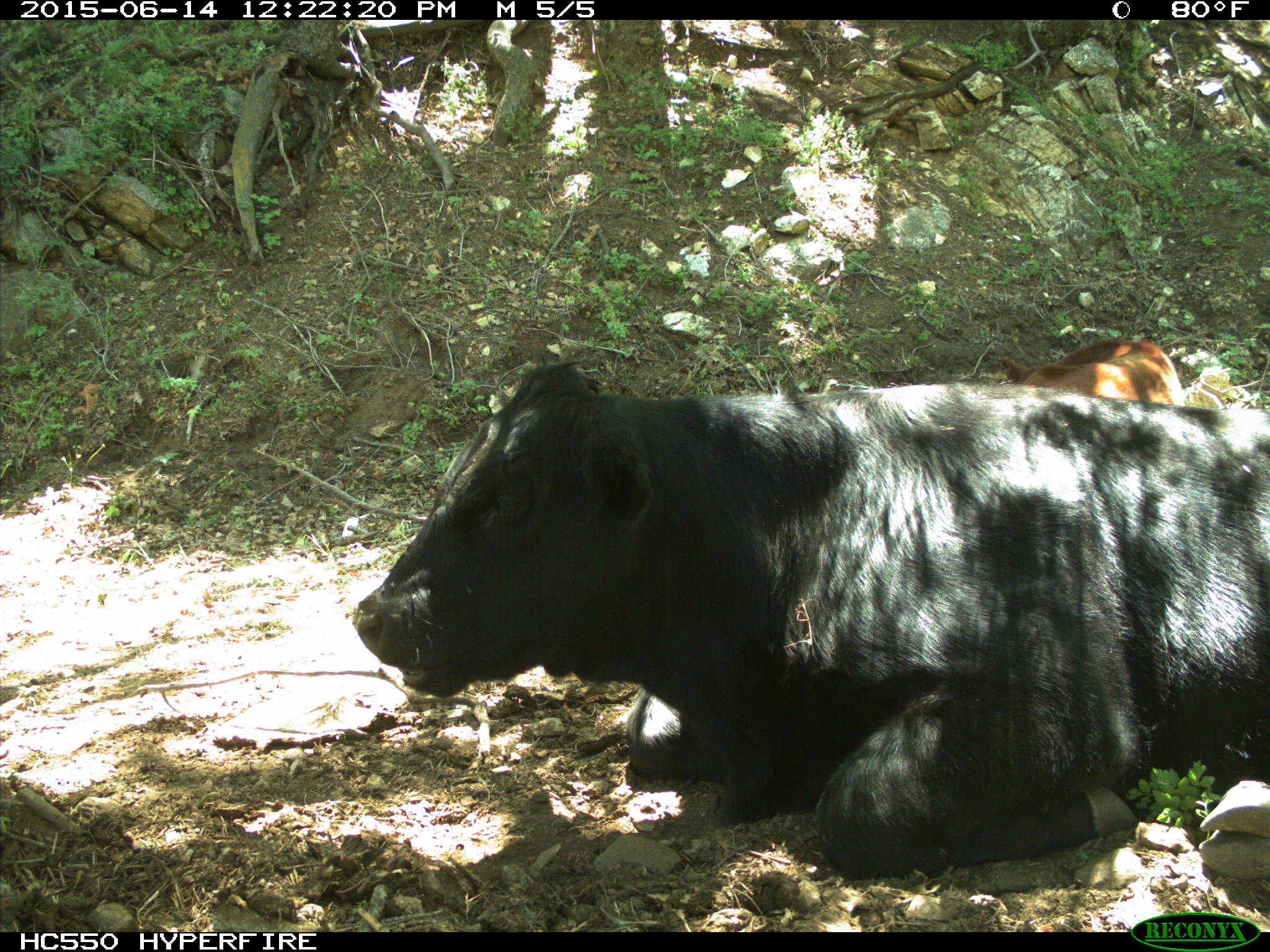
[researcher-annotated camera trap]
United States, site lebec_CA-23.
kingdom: Animalia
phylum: Chordata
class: Mammalia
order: Artiodactyla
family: Bovidae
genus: Bos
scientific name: Bos taurus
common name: domestic cow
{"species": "Bos taurus (domestic cow)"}